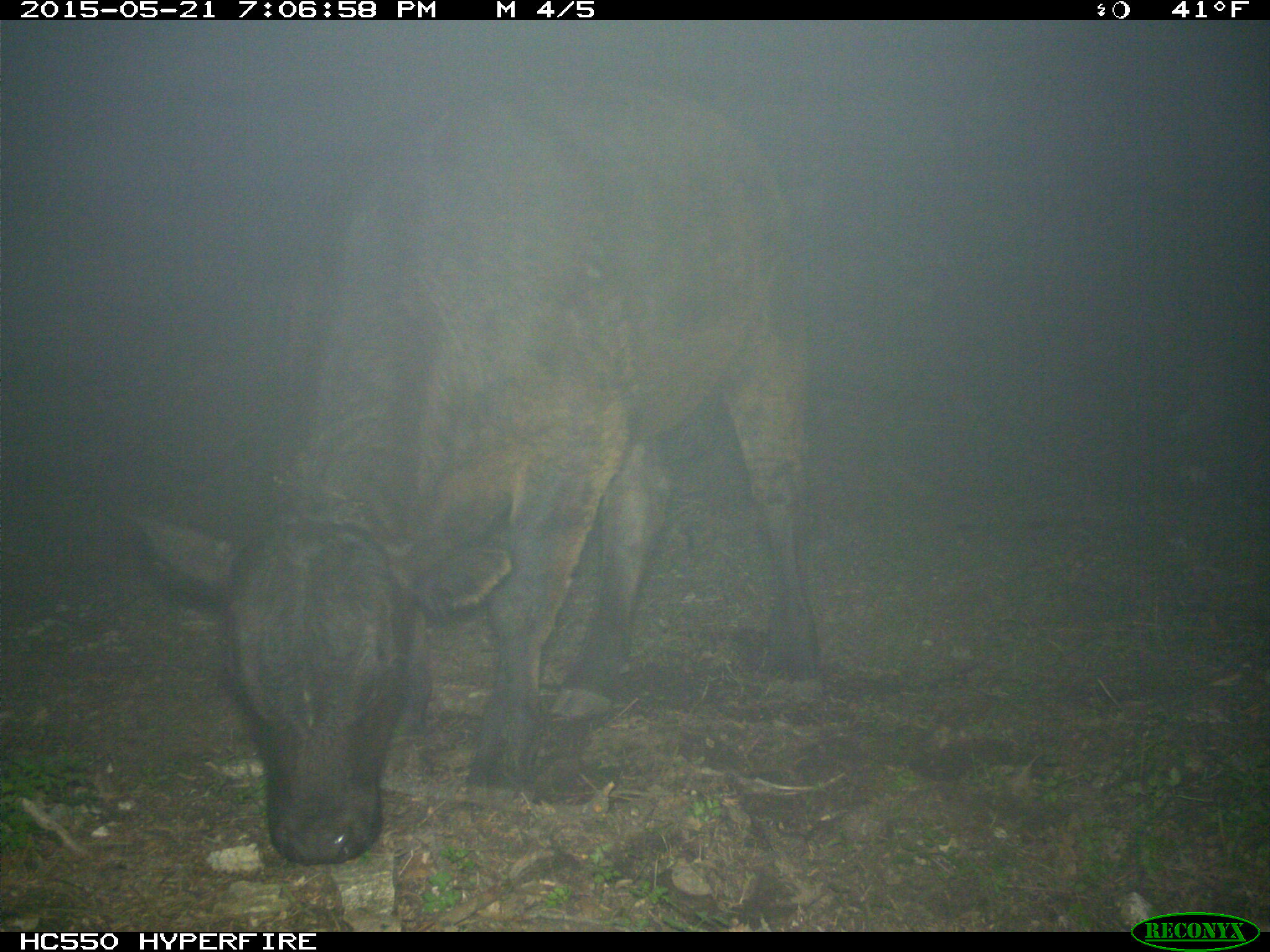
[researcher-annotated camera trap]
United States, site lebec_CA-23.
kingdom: Animalia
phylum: Chordata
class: Mammalia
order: Artiodactyla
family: Bovidae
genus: Bos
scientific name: Bos taurus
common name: domestic cow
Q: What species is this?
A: Bos taurus (domestic cow).